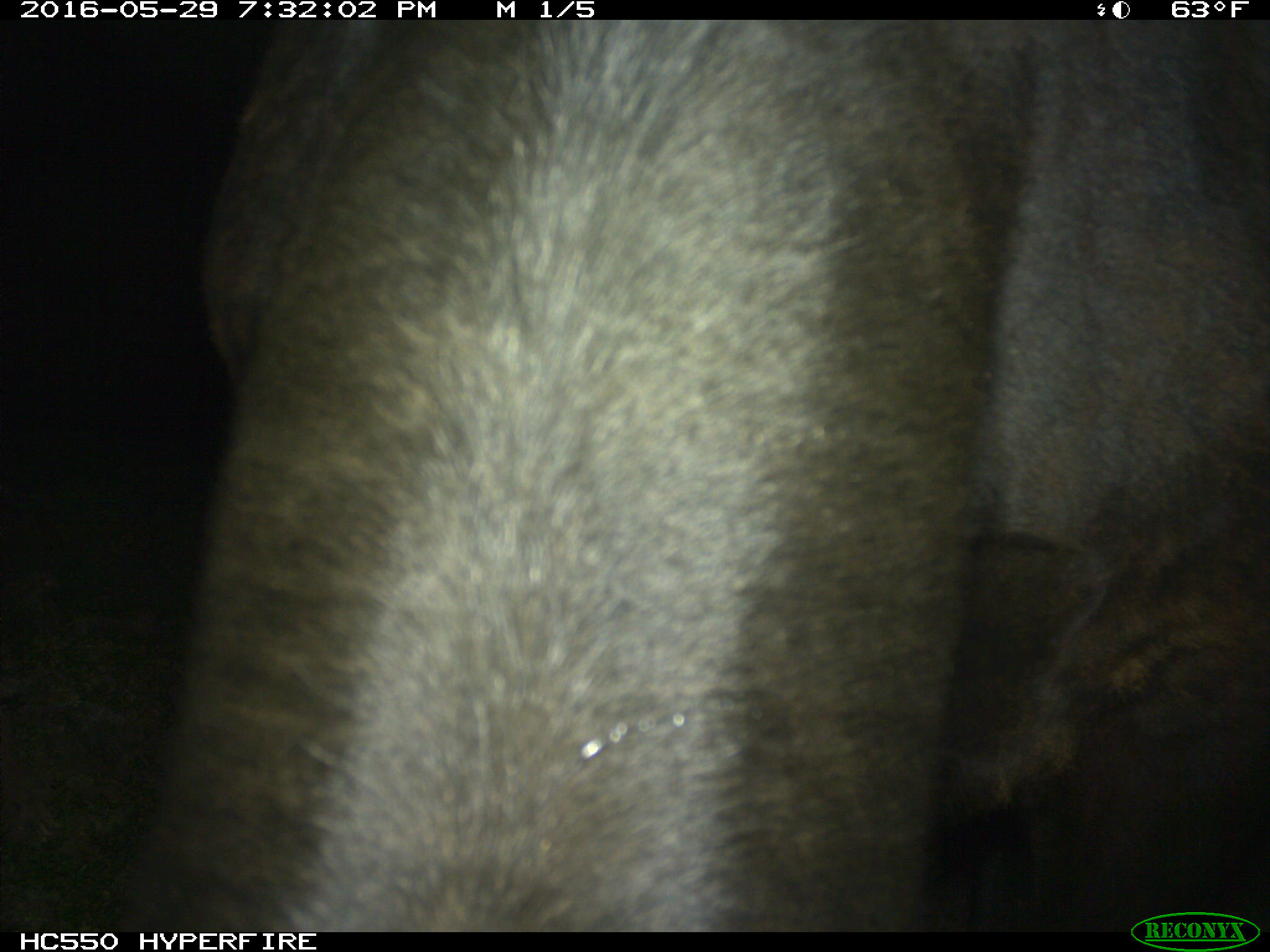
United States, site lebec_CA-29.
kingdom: Animalia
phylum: Chordata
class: Mammalia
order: Artiodactyla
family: Bovidae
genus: Bos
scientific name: Bos taurus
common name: domestic cow